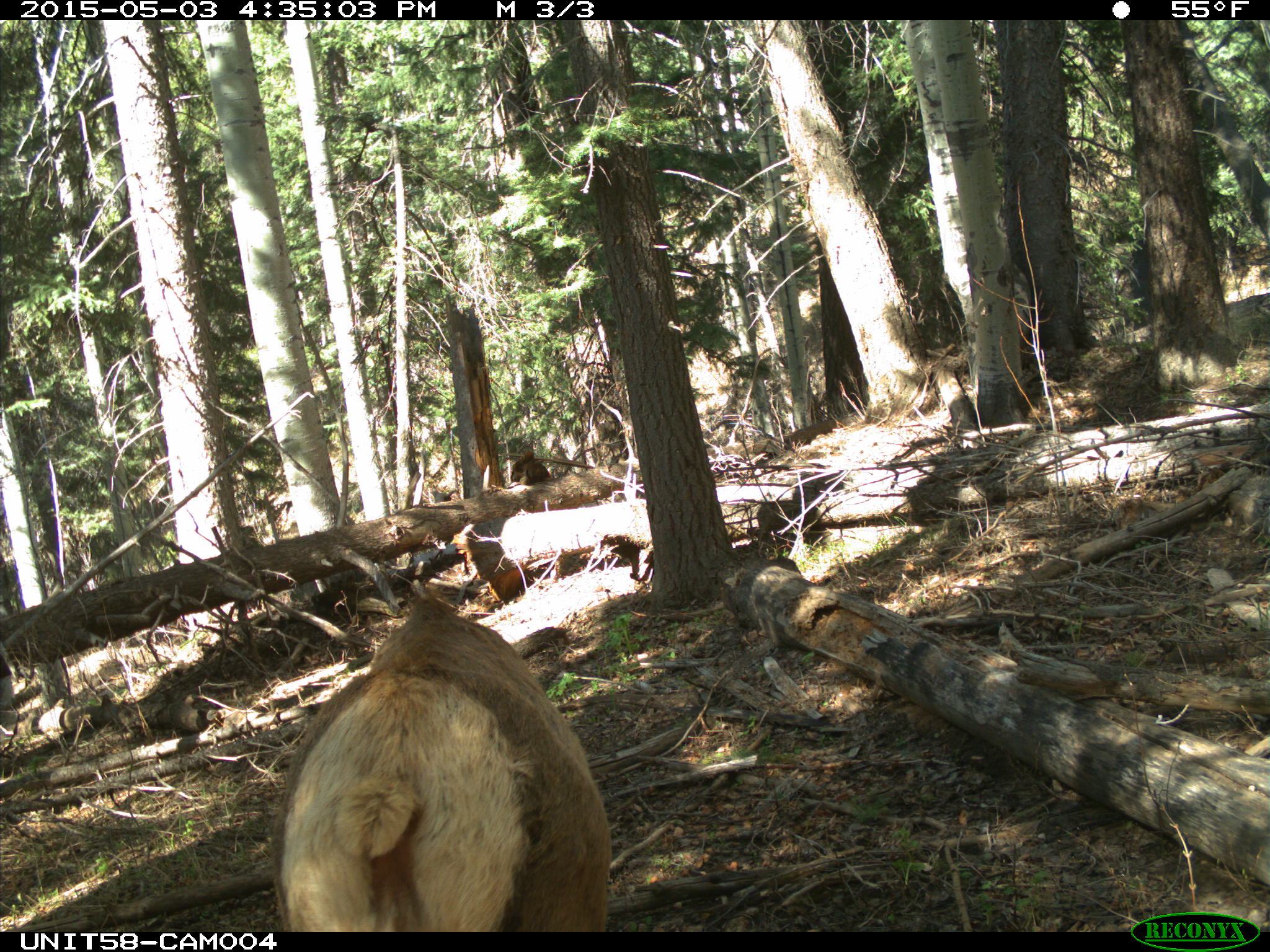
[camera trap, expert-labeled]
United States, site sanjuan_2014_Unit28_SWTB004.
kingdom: Animalia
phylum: Chordata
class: Mammalia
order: Artiodactyla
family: Cervidae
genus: Cervus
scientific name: Cervus elaphus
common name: red deer